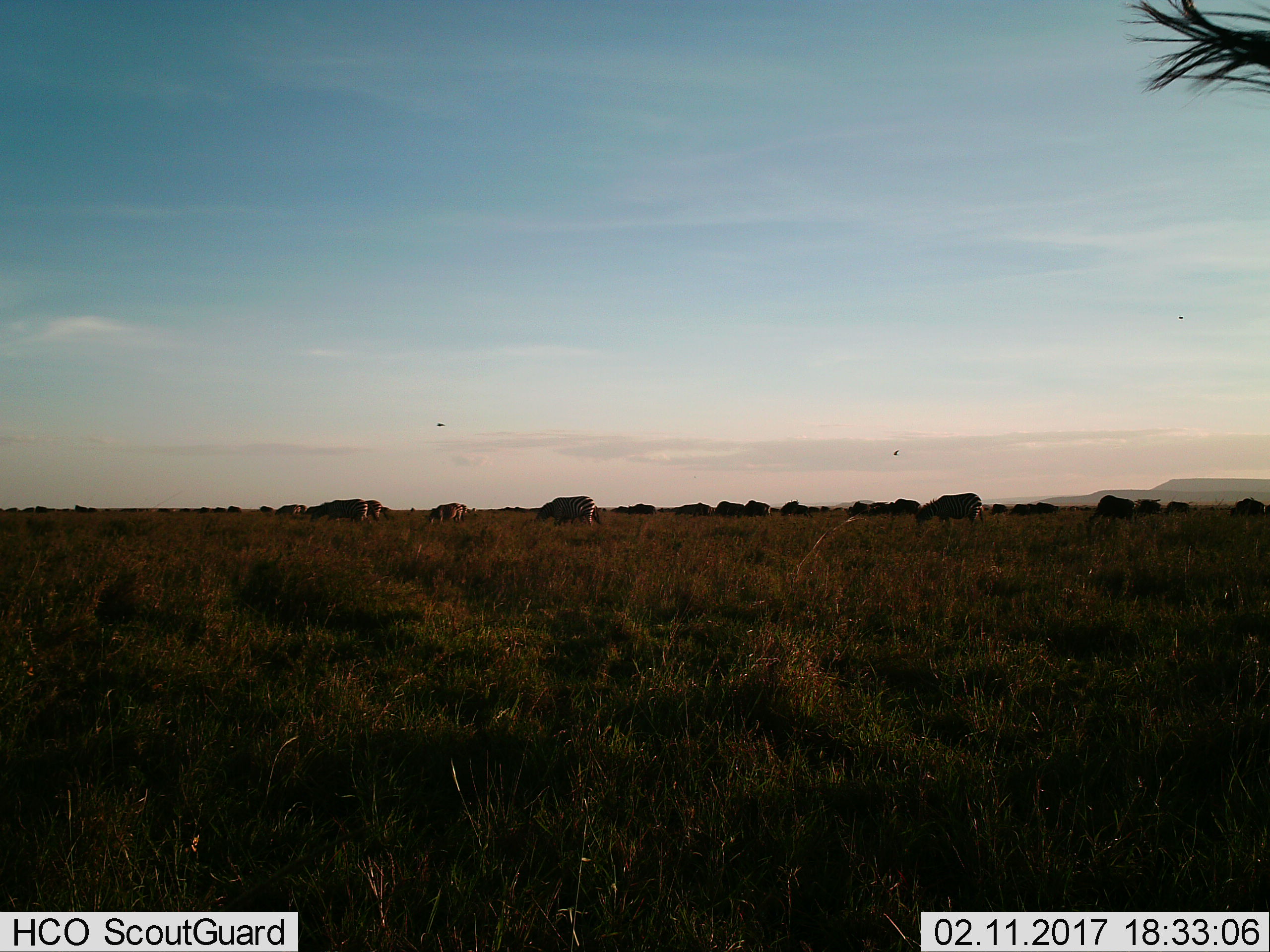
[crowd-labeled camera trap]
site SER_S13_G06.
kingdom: Animalia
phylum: Chordata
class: Mammalia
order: Perissodactyla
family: Equidae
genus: Equus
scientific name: Equus quagga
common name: plains zebra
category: zebraplains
Zebraplains (plains zebra) (Equus quagga), count 11-50. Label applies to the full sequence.